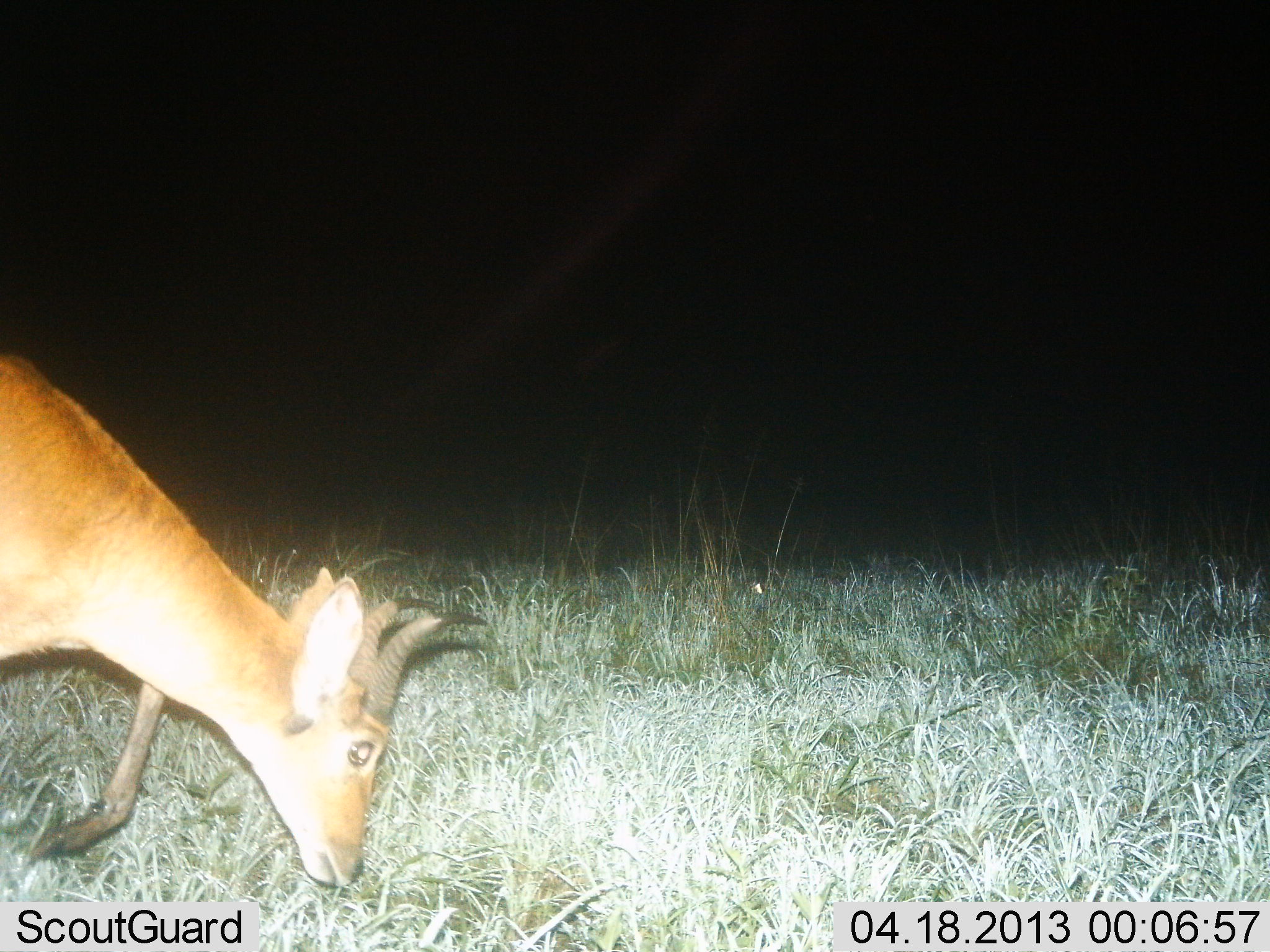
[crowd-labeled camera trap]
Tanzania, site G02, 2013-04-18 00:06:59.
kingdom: Animalia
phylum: Chordata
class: Mammalia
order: Artiodactyla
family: Bovidae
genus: Redunca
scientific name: Redunca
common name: reedbuck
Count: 1.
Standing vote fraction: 10%.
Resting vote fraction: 0%.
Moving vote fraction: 29%.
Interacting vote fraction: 0%.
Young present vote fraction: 0%.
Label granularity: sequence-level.